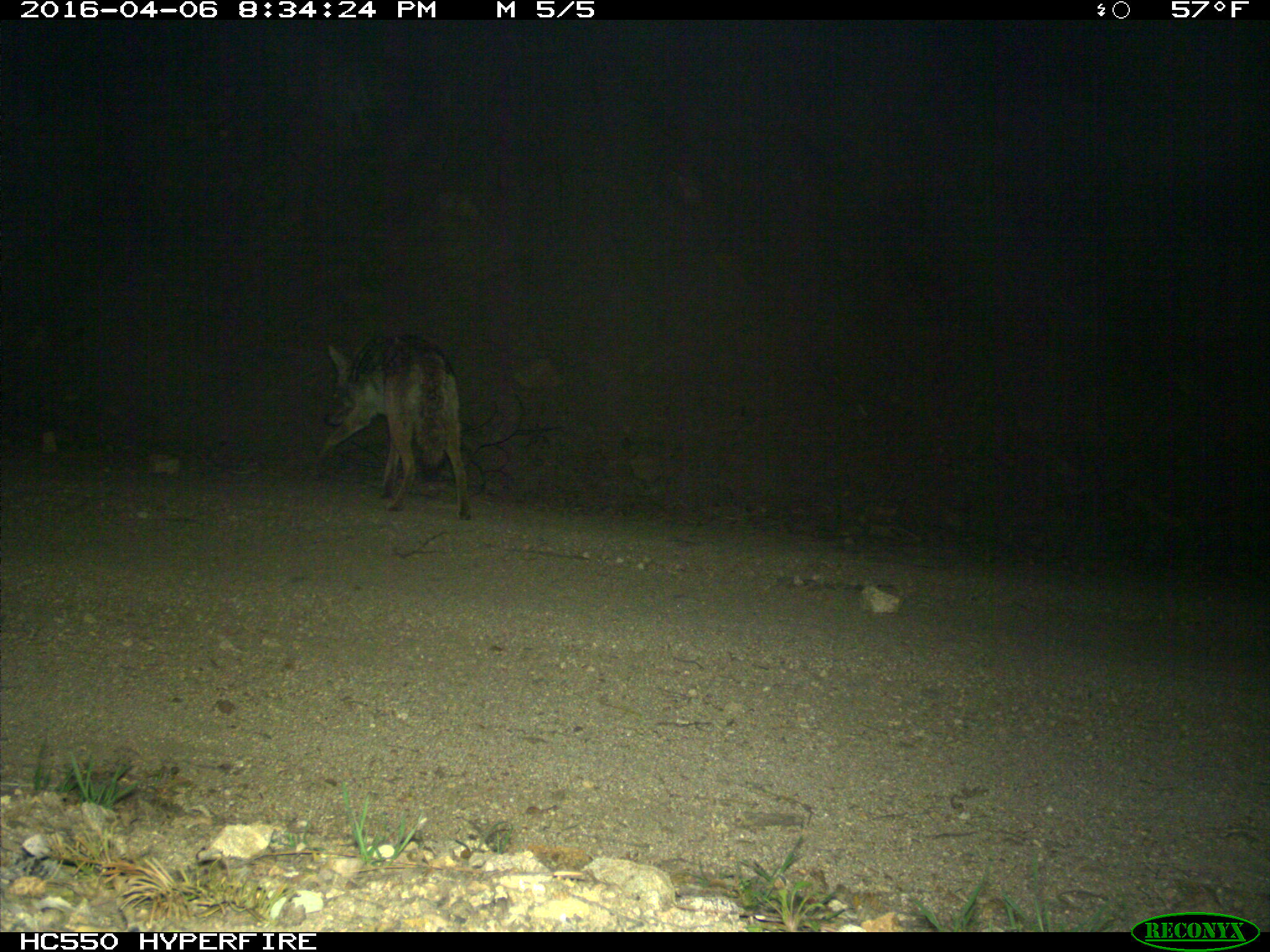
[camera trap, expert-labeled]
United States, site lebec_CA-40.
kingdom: Animalia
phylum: Chordata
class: Mammalia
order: Carnivora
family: Canidae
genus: Canis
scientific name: Canis latrans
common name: coyote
Canis latrans (coyote).